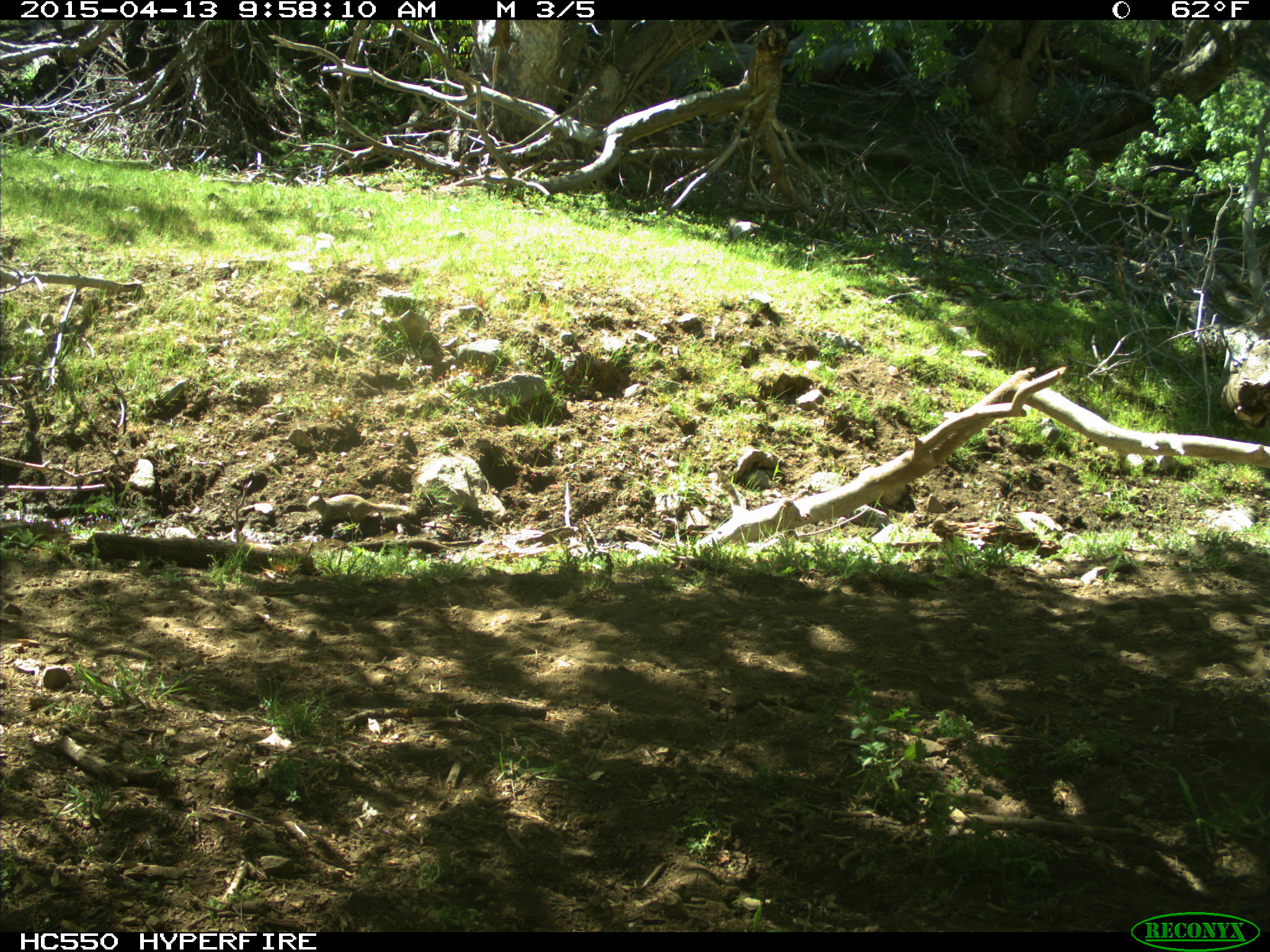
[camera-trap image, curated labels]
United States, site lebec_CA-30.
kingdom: Animalia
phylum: Chordata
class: Mammalia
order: Rodentia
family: Sciuridae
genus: Otospermophilus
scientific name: Otospermophilus beecheyi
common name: california ground squirrel